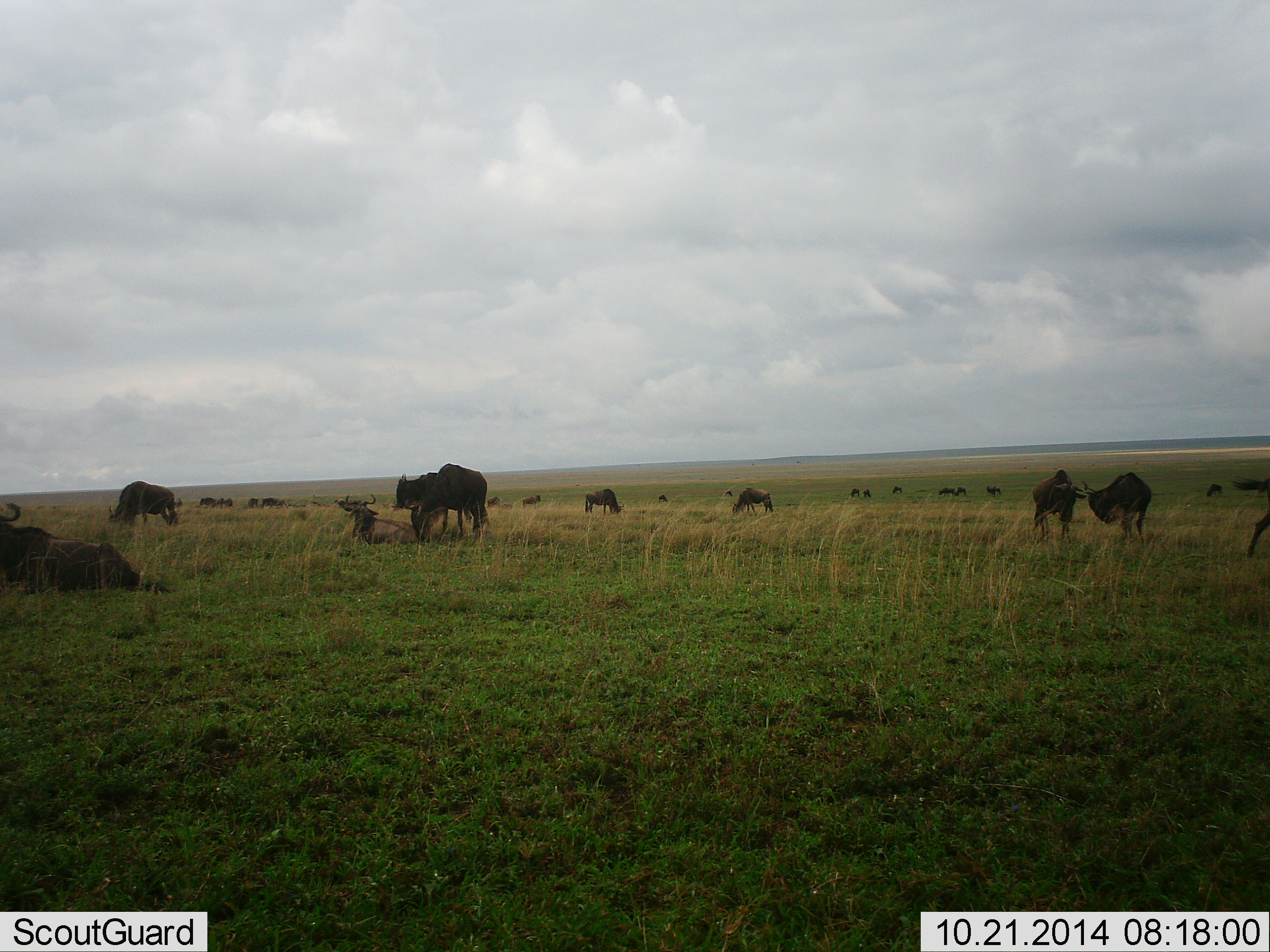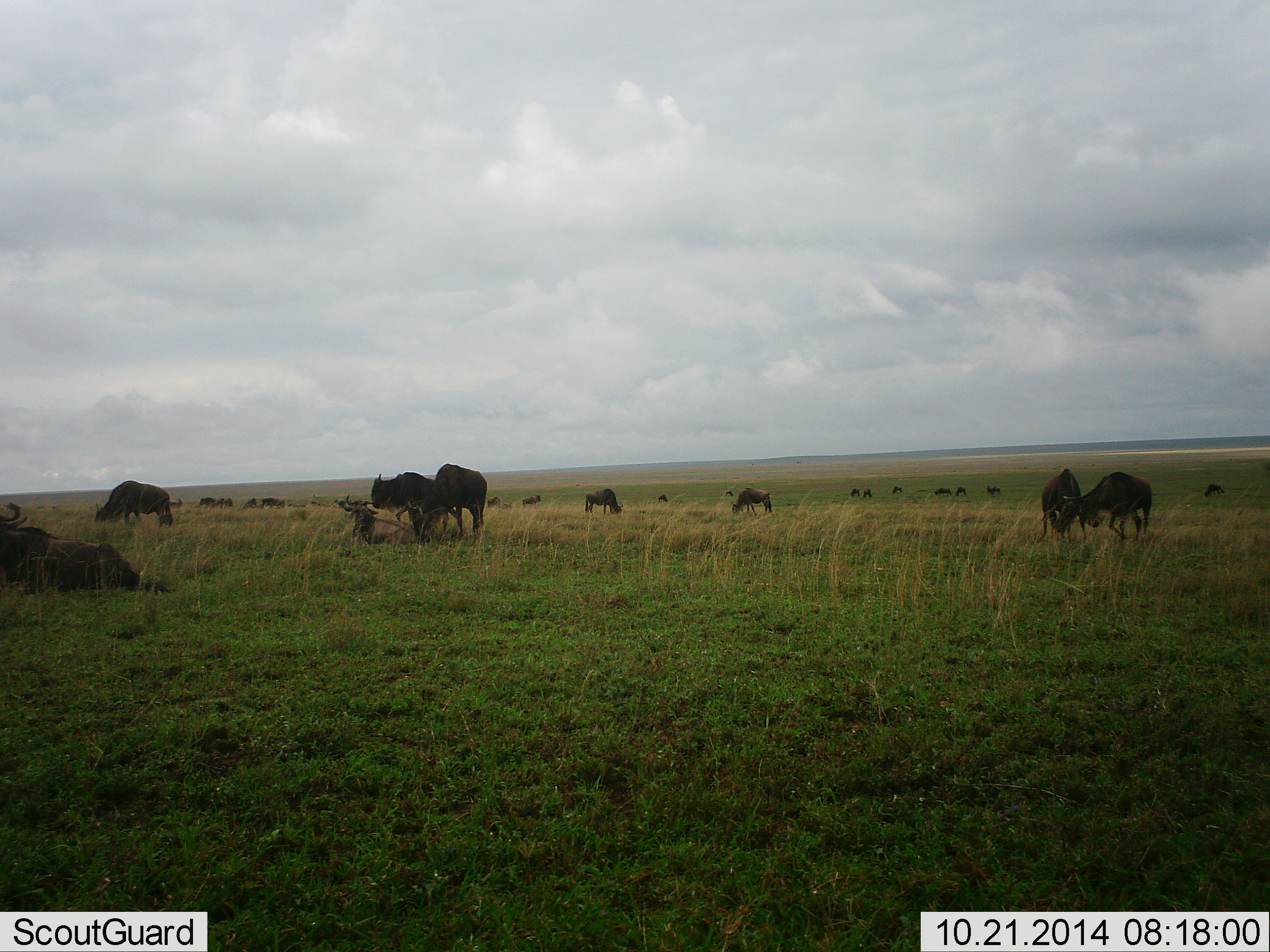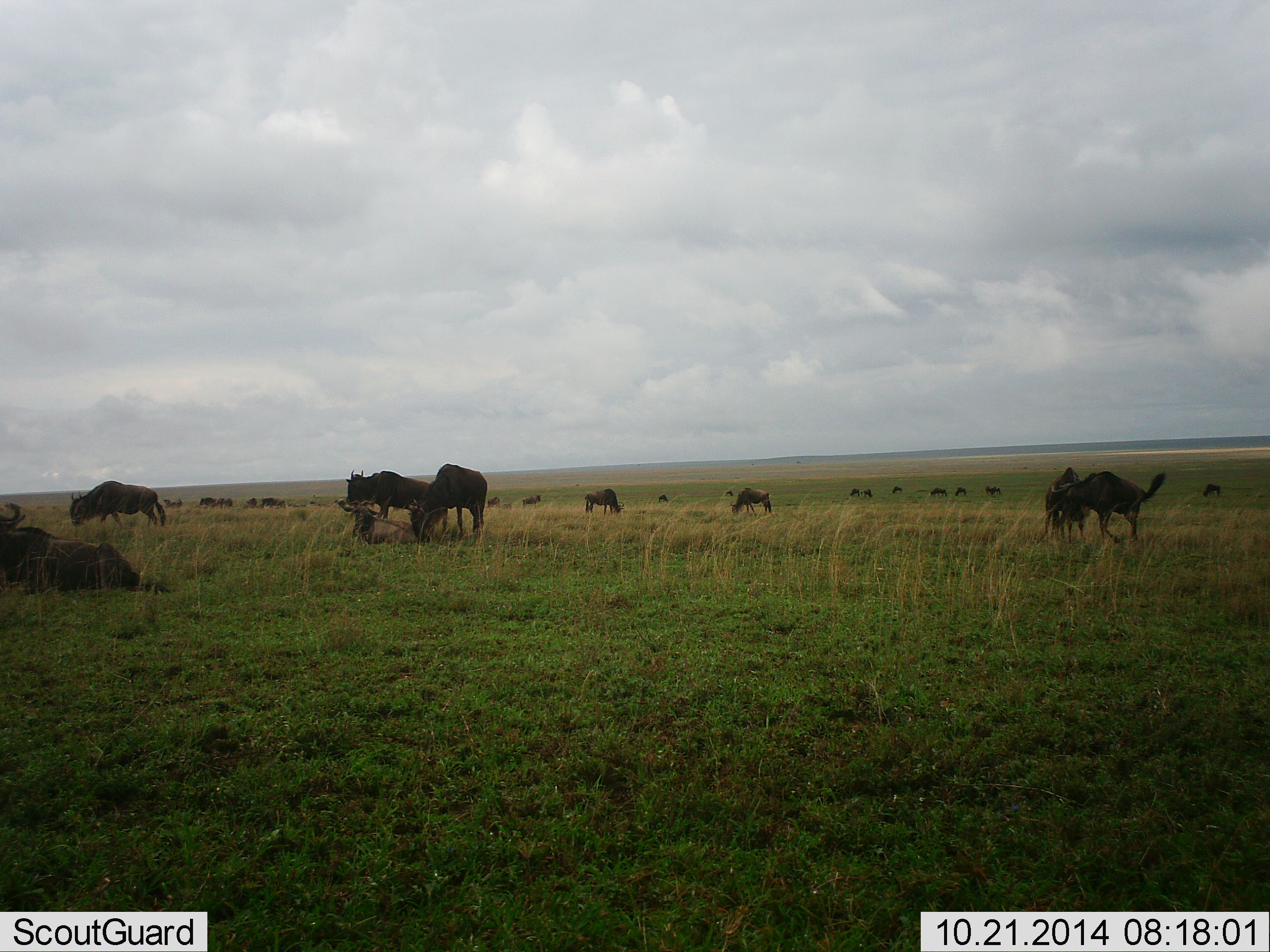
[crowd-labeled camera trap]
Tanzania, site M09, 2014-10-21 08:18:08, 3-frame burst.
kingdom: Animalia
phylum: Chordata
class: Mammalia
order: Artiodactyla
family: Bovidae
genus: Connochaetes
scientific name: Connochaetes taurinus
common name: blue wildebeest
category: wildebeest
Wildebeest (blue wildebeest) (Connochaetes taurinus), count 11-50. Behavior (volunteer vote fractions): standing 60%, resting 50%, moving 50%, interacting 60%. Young present (vote fraction): 0%. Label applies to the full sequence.